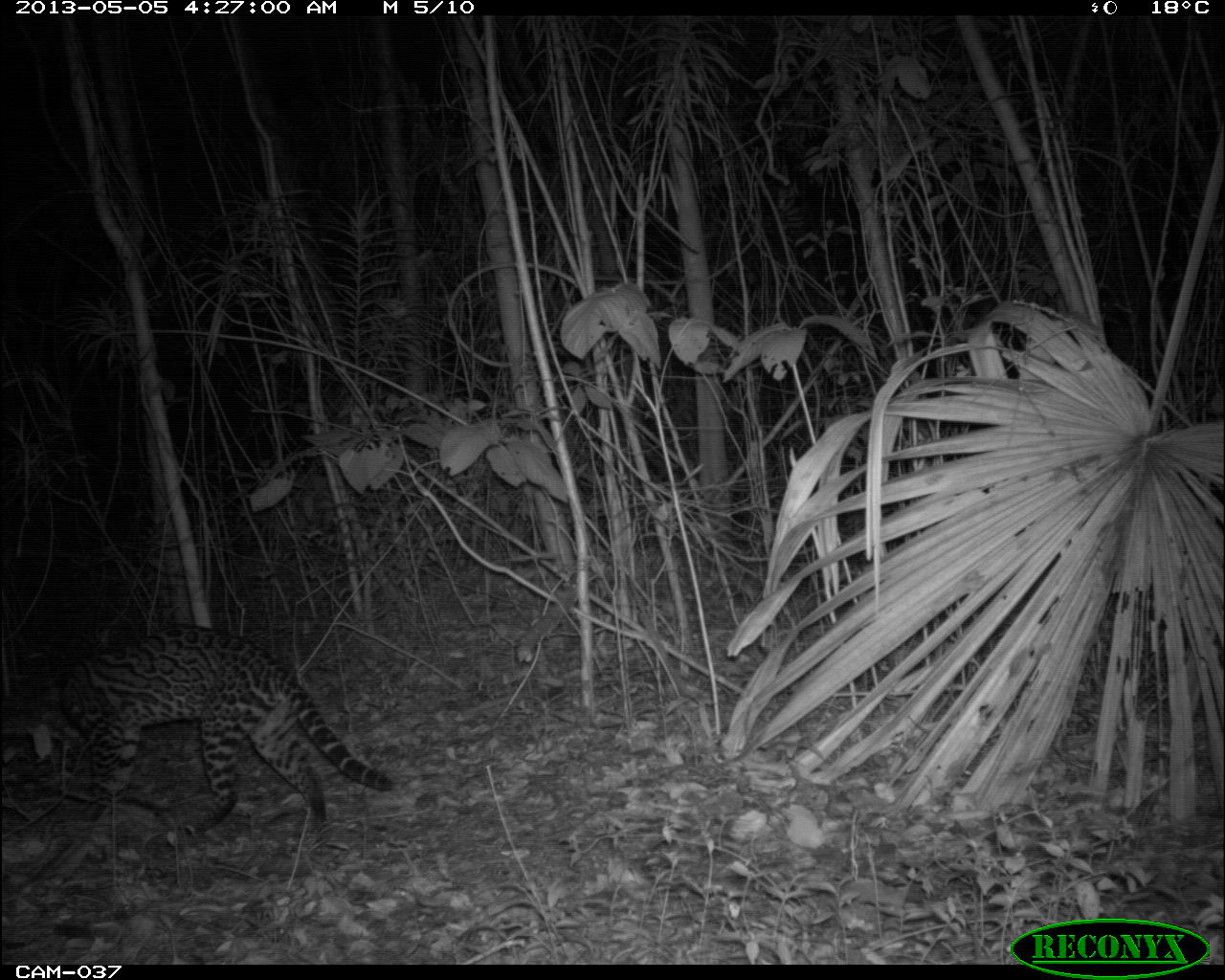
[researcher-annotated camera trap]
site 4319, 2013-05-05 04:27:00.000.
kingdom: Animalia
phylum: Chordata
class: Mammalia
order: Carnivora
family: Felidae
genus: Leopardus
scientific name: Leopardus pardalis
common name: ocelot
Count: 1.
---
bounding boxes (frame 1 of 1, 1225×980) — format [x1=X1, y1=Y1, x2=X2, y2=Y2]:
leopardus pardalis: [x1=0, y1=622, x2=393, y2=840]